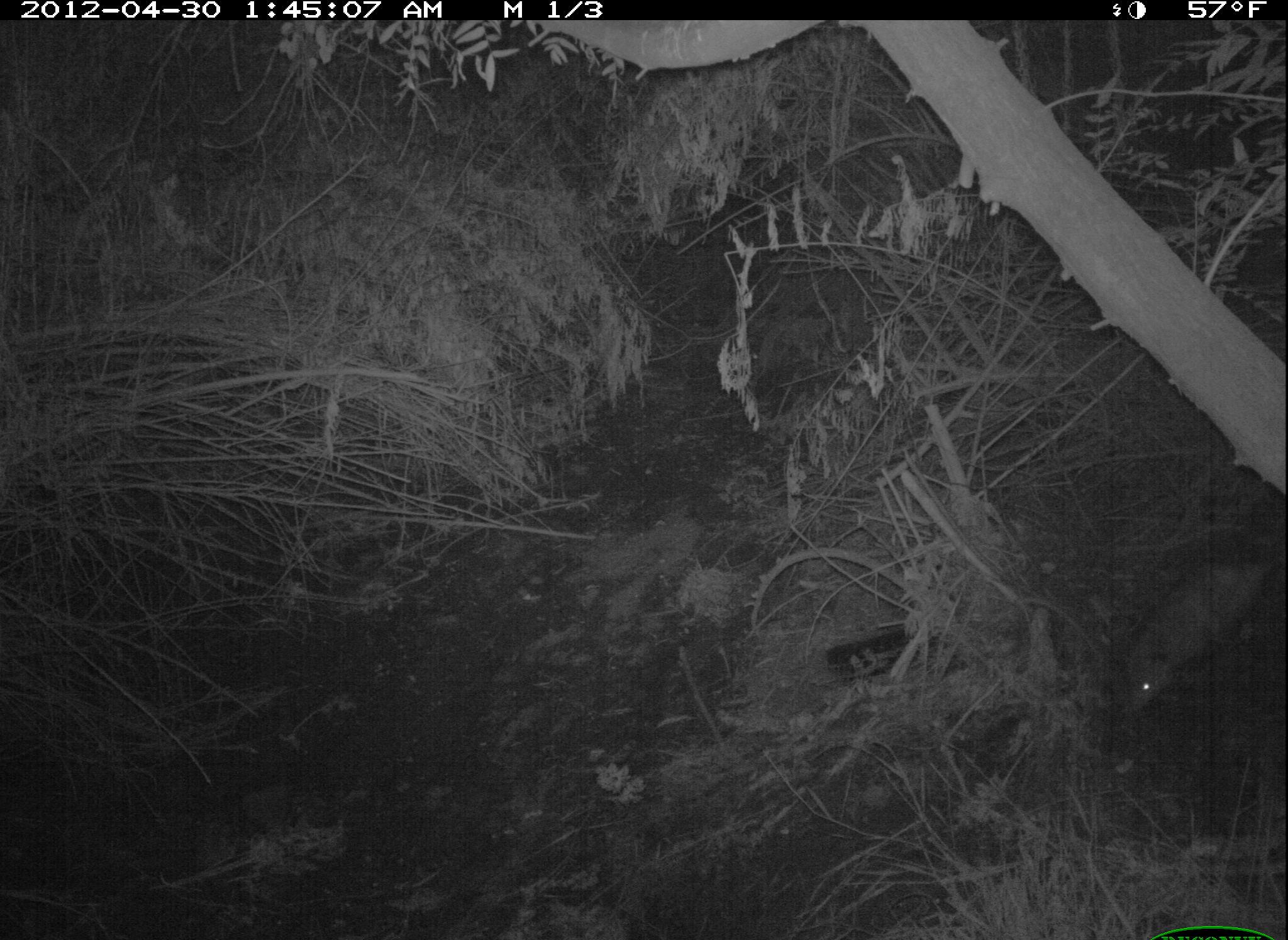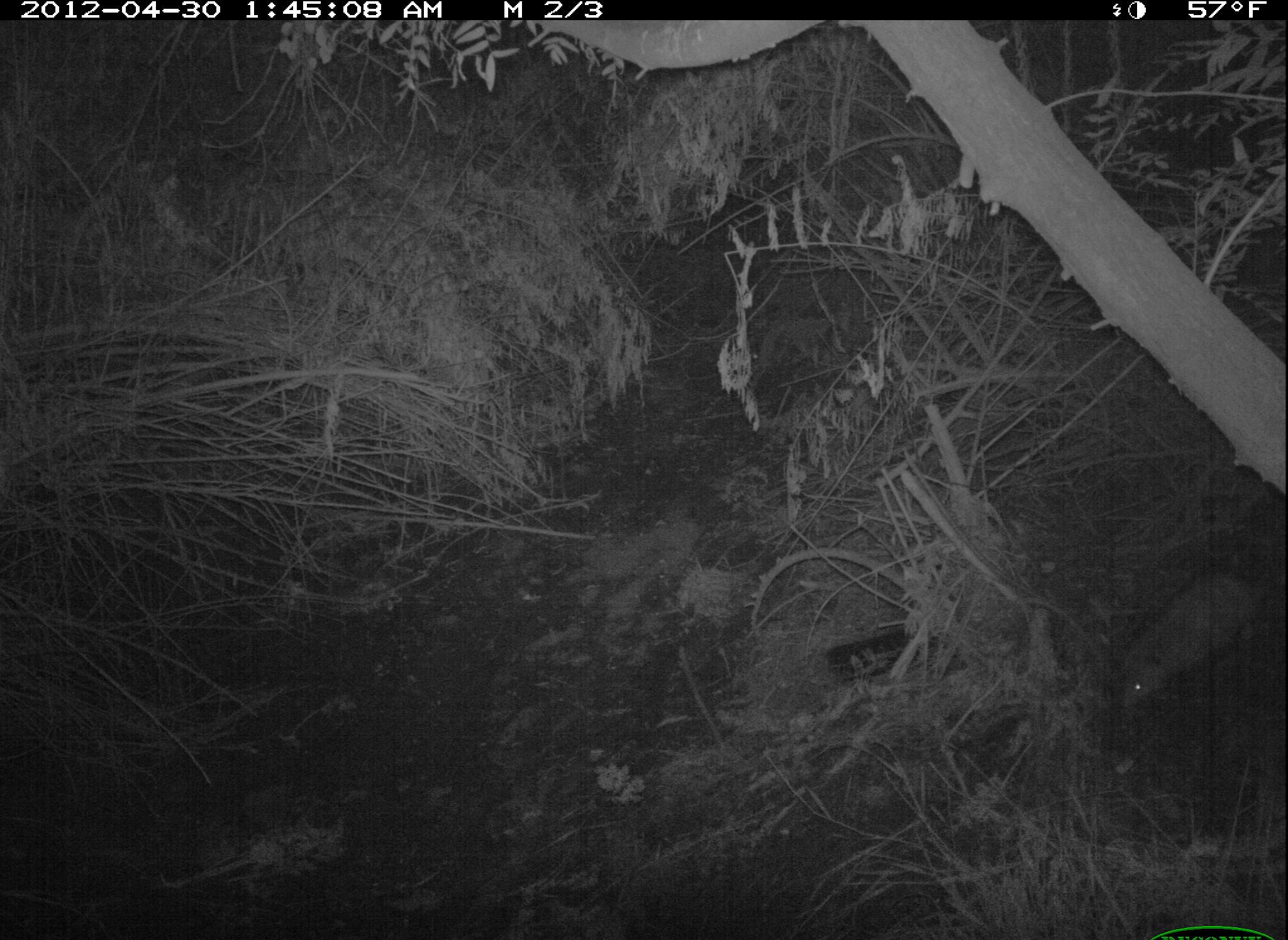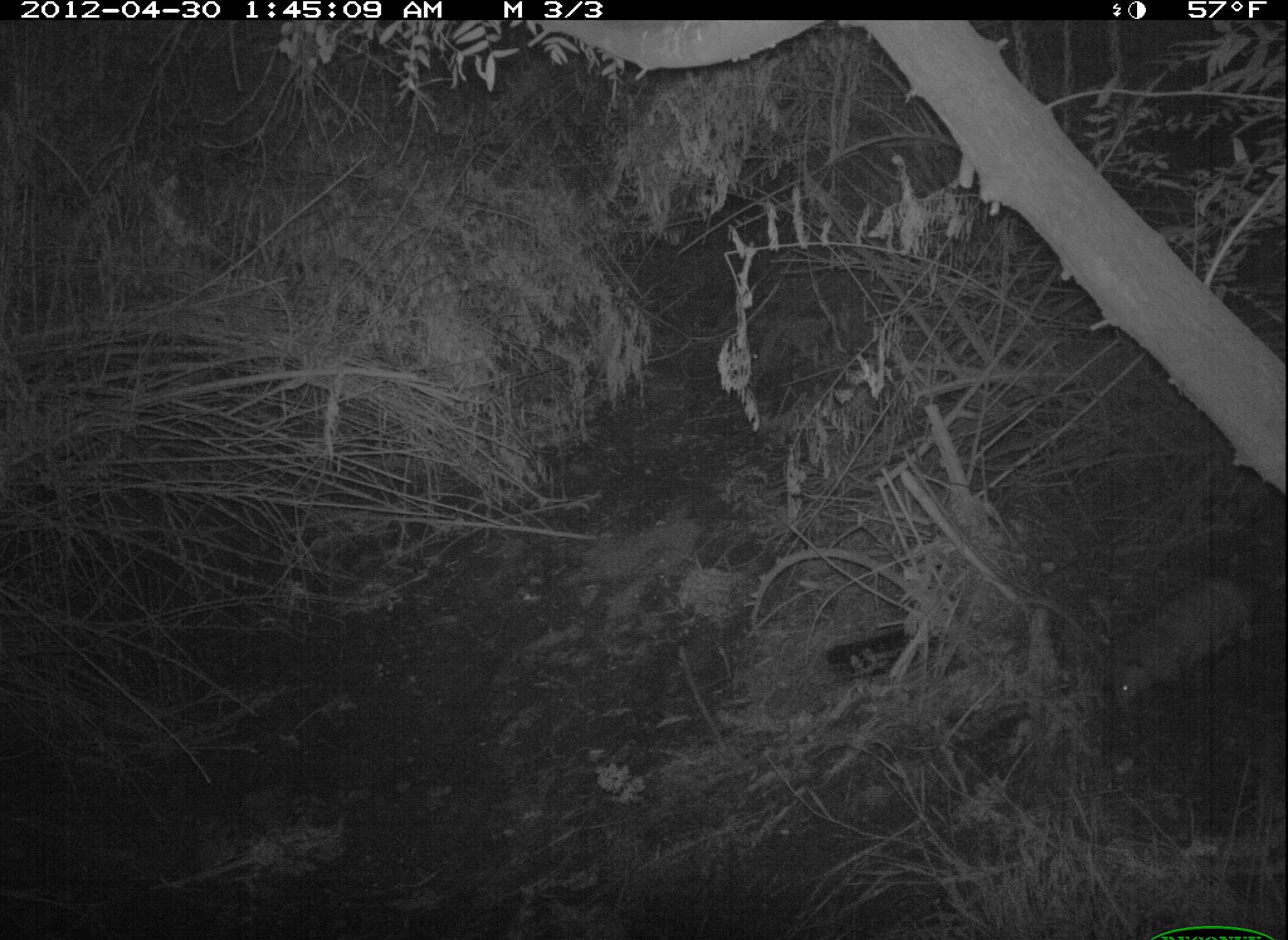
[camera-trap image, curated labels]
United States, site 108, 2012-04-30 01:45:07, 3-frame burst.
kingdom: Animalia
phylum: Chordata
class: Mammalia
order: Didelphimorphia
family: Didelphidae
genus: Didelphis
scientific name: Didelphis virginiana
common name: virginia opossum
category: opossum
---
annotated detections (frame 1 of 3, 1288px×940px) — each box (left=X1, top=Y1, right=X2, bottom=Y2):
opossum: (left=1103, top=549, right=1283, bottom=717)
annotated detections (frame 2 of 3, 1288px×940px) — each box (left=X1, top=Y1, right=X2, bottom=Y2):
opossum: (left=1111, top=559, right=1269, bottom=718)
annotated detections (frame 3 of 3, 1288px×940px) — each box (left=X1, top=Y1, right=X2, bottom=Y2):
opossum: (left=1082, top=564, right=1285, bottom=728)